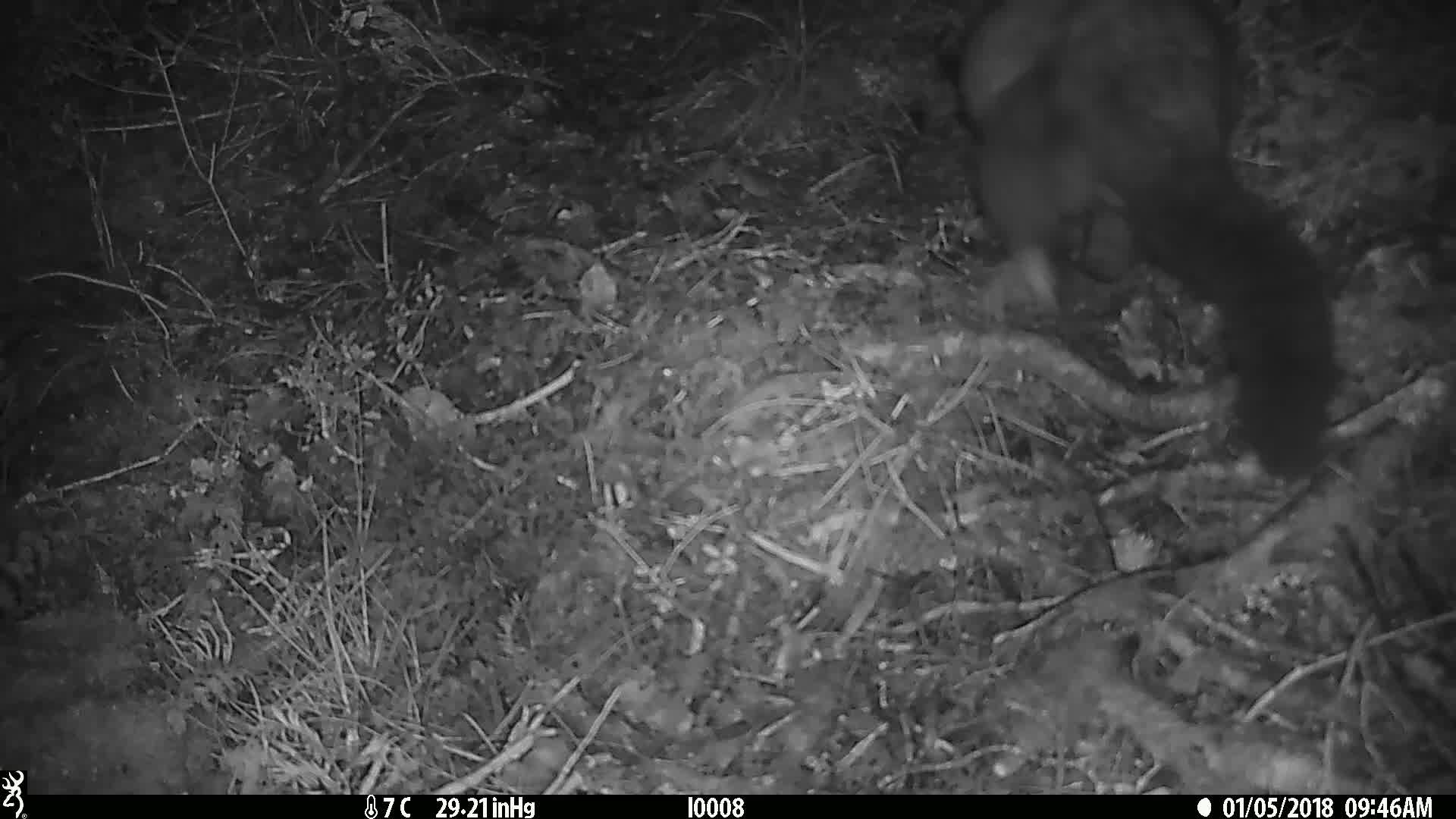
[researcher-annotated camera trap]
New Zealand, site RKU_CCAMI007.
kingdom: Animalia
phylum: Chordata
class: Mammalia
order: Diprotodontia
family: Phalangeridae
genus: Trichosurus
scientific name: Trichosurus vulpecula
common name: common brushtail possum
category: possum